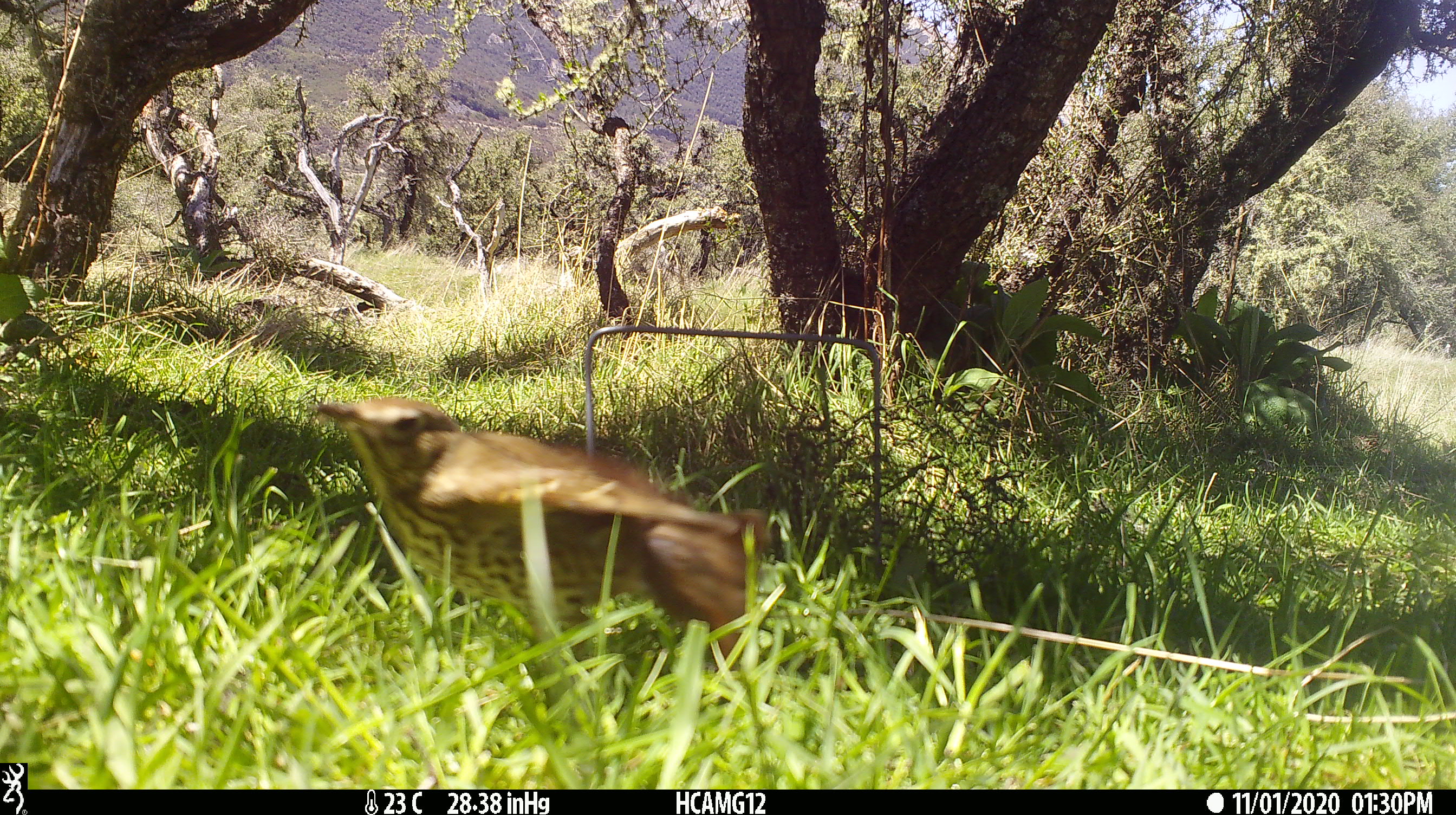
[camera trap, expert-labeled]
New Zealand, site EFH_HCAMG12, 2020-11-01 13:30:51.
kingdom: Animalia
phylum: Chordata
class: Aves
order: Passeriformes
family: Turdidae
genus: Turdus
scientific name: Turdus philomelos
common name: song thrush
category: thrush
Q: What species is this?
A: Thrush (song thrush) (Turdus philomelos).